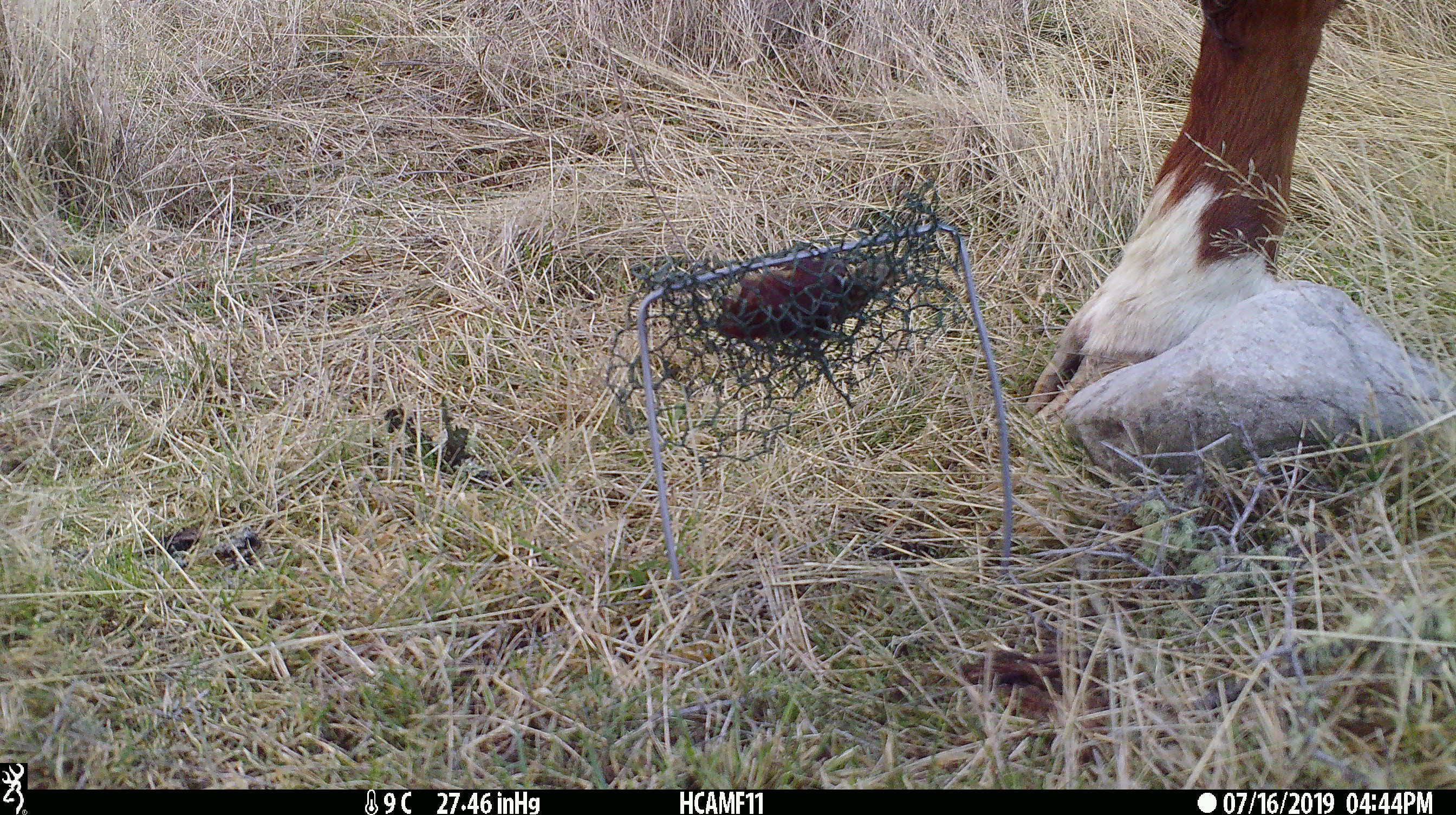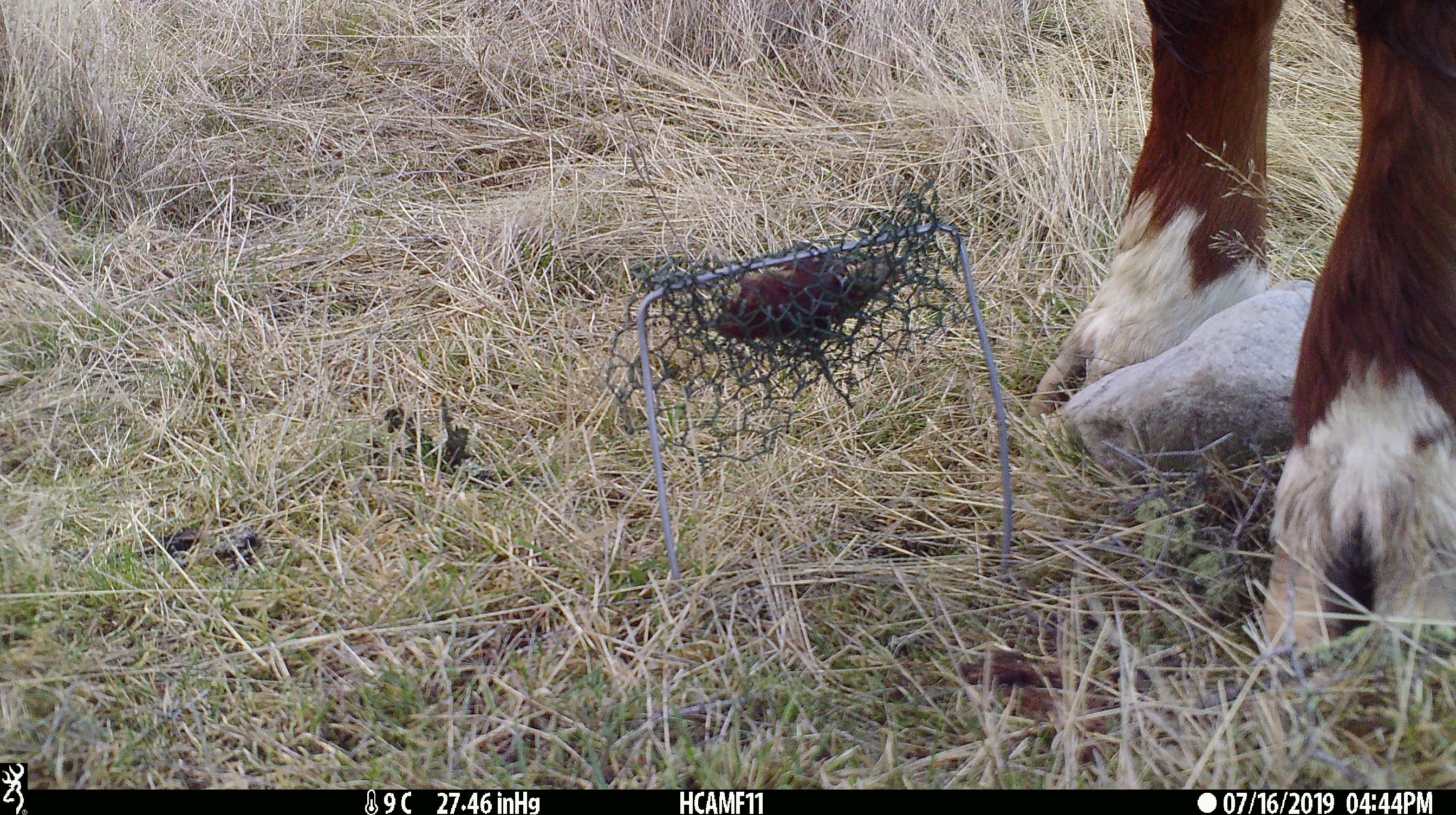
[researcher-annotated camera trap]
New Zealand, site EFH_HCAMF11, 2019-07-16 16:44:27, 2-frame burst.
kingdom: Animalia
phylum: Chordata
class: Mammalia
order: Artiodactyla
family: Bovidae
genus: Bos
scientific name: Bos taurus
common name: domestic cow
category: cow